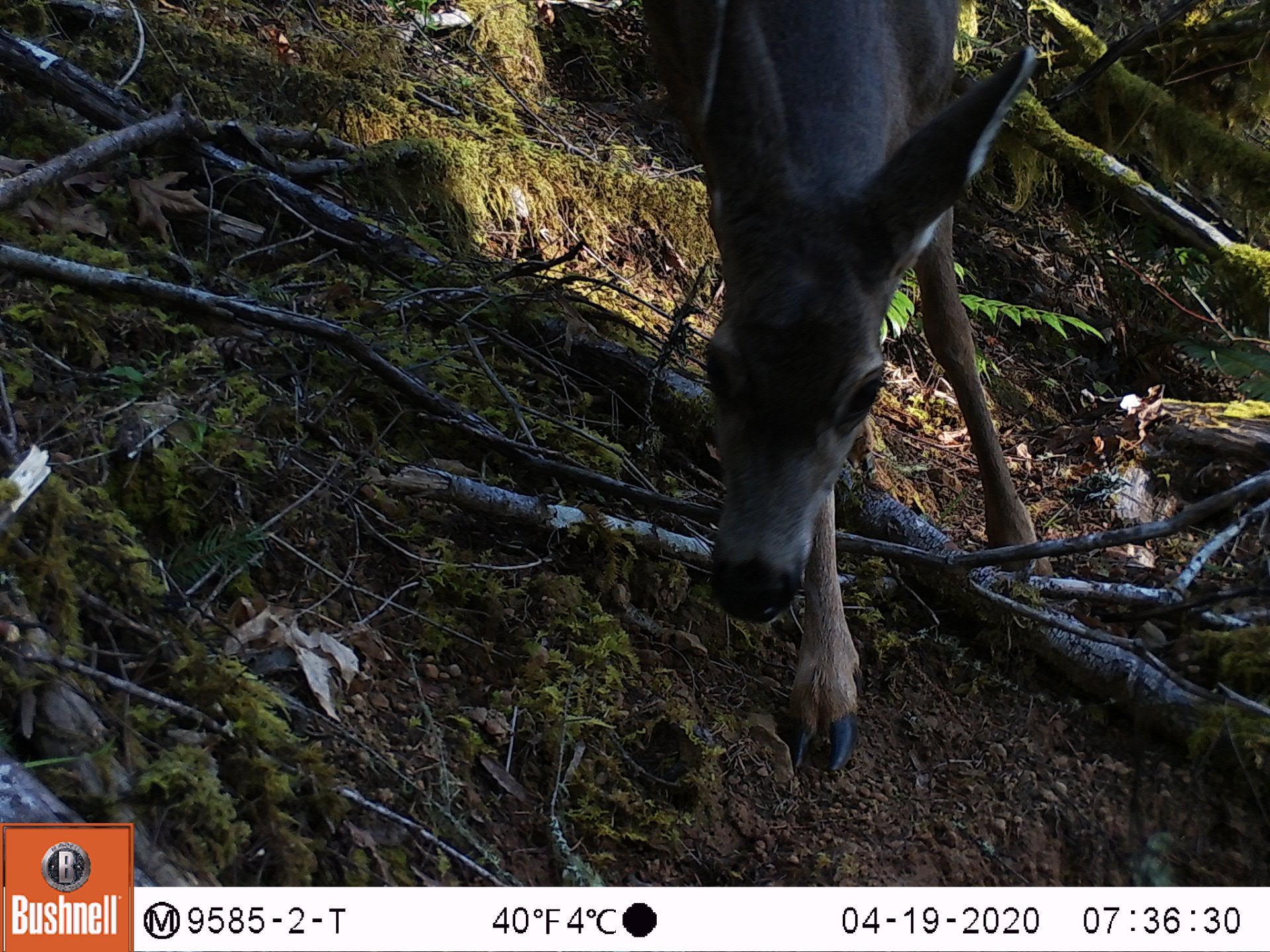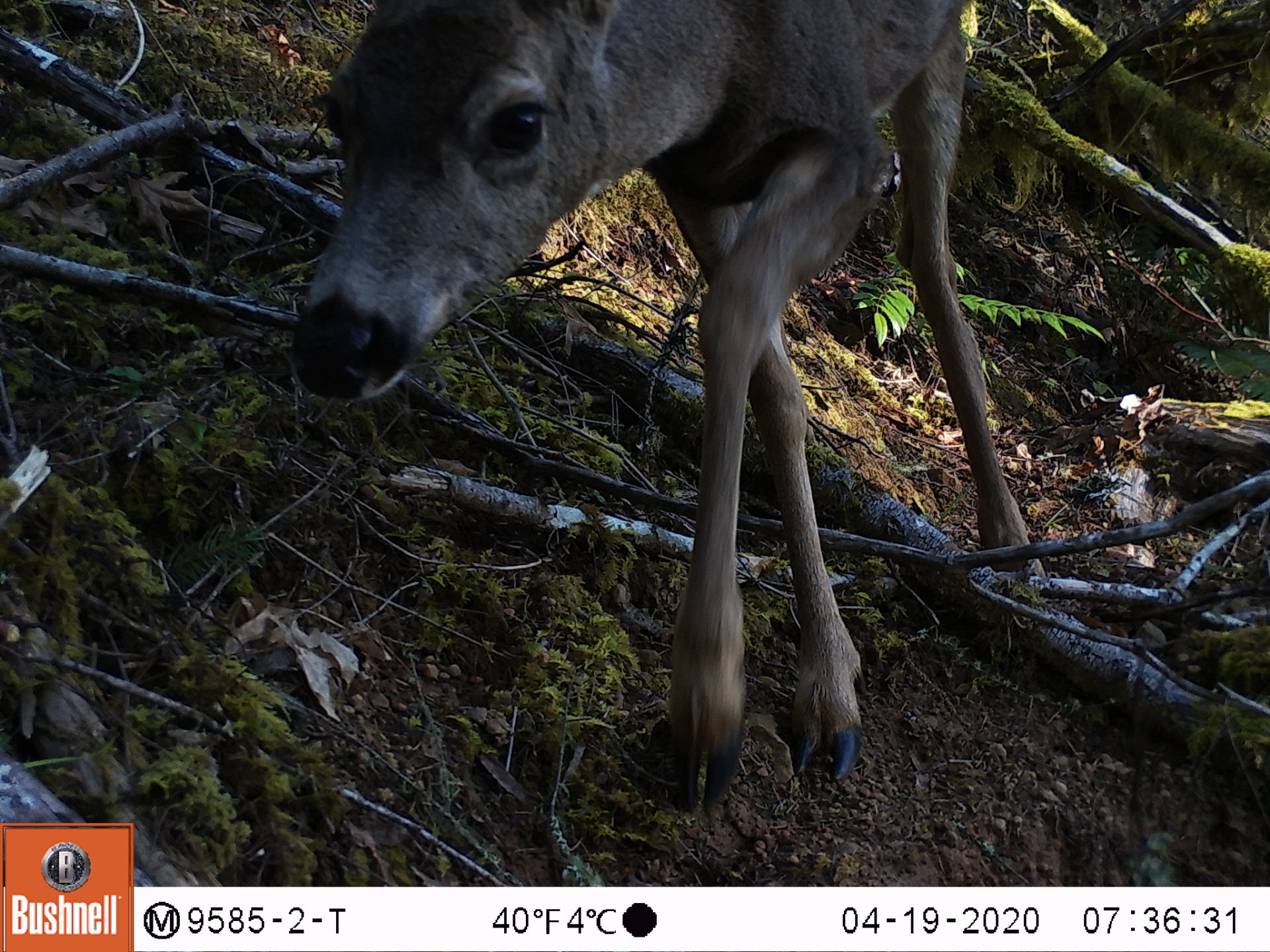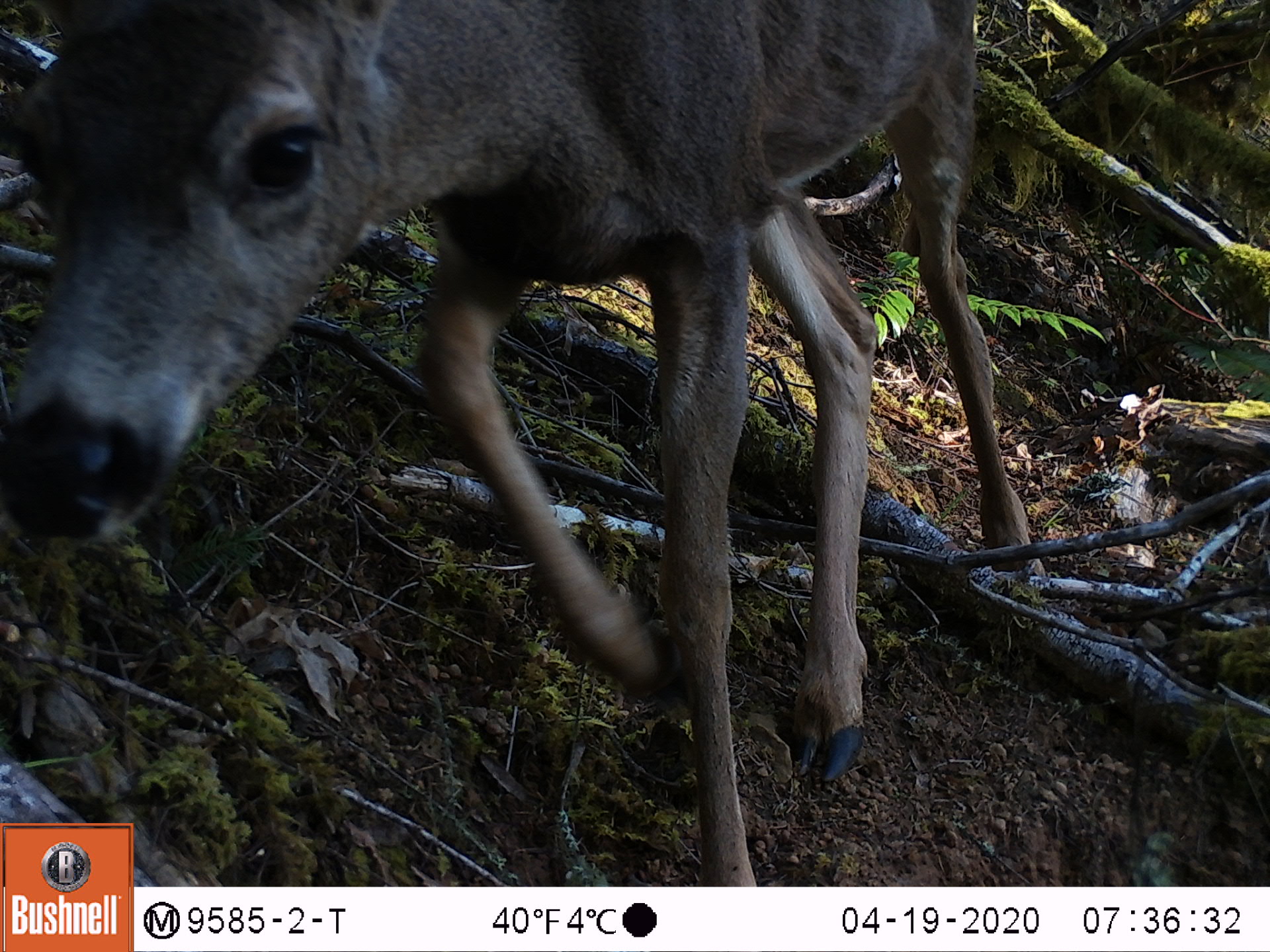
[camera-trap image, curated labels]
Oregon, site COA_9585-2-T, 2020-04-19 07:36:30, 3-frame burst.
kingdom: Animalia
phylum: Chordata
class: Mammalia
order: Artiodactyla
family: Cervidae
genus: Odocoileus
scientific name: Odocoileus hemionus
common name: black-tailed deer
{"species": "black-tailed deer (Odocoileus hemionus)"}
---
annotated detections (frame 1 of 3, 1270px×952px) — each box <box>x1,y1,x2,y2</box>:
black-tailed deer: <box>635,3,1052,781</box>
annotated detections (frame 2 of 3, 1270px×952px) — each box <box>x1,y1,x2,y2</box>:
black-tailed deer: <box>269,0,1046,812</box>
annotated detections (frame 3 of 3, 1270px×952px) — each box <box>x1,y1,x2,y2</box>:
black-tailed deer: <box>3,1,1048,816</box>